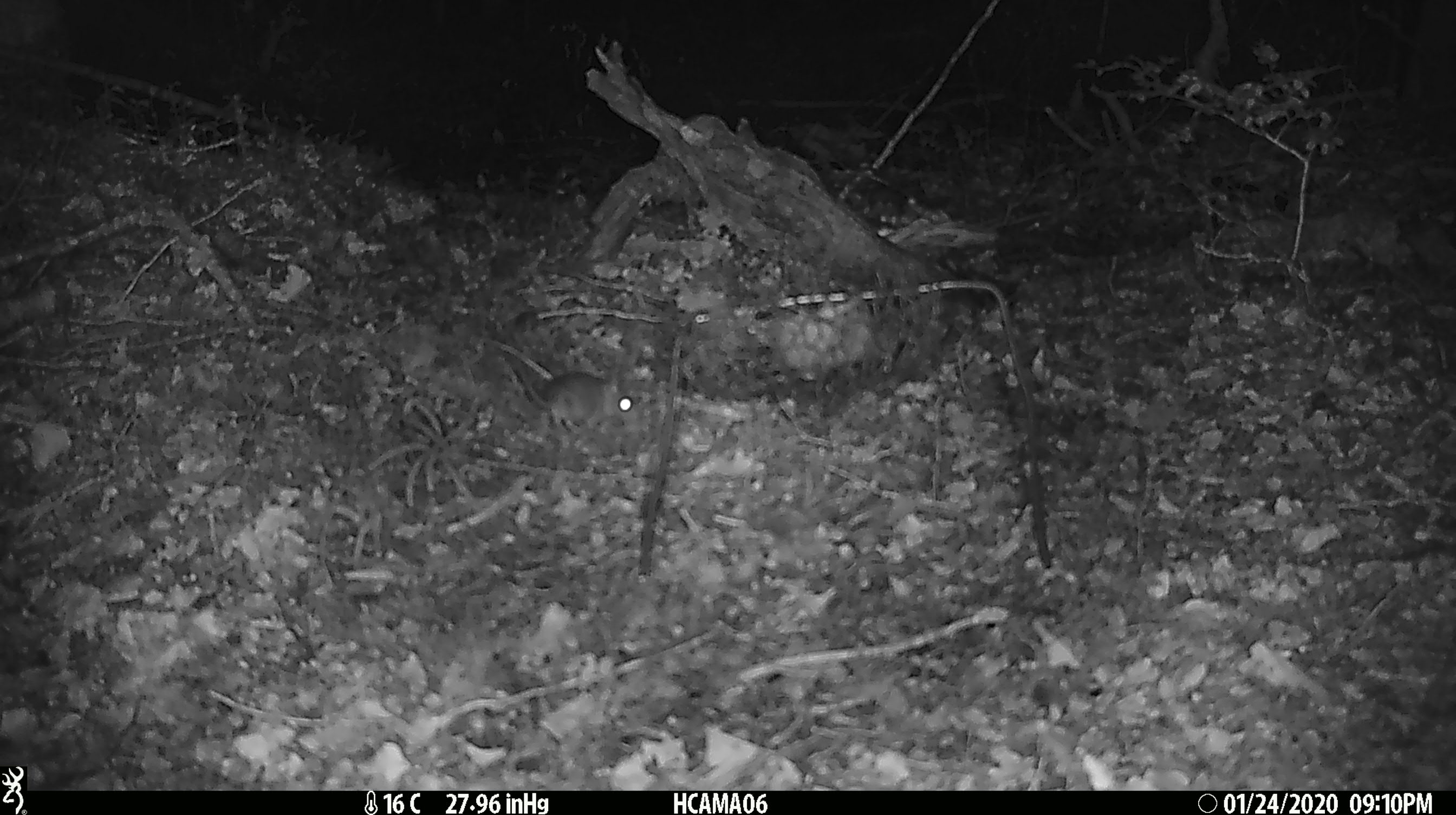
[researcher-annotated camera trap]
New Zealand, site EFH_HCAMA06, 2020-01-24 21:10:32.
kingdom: Animalia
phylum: Chordata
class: Mammalia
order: Rodentia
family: Muridae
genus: Mus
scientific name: Mus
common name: mouse